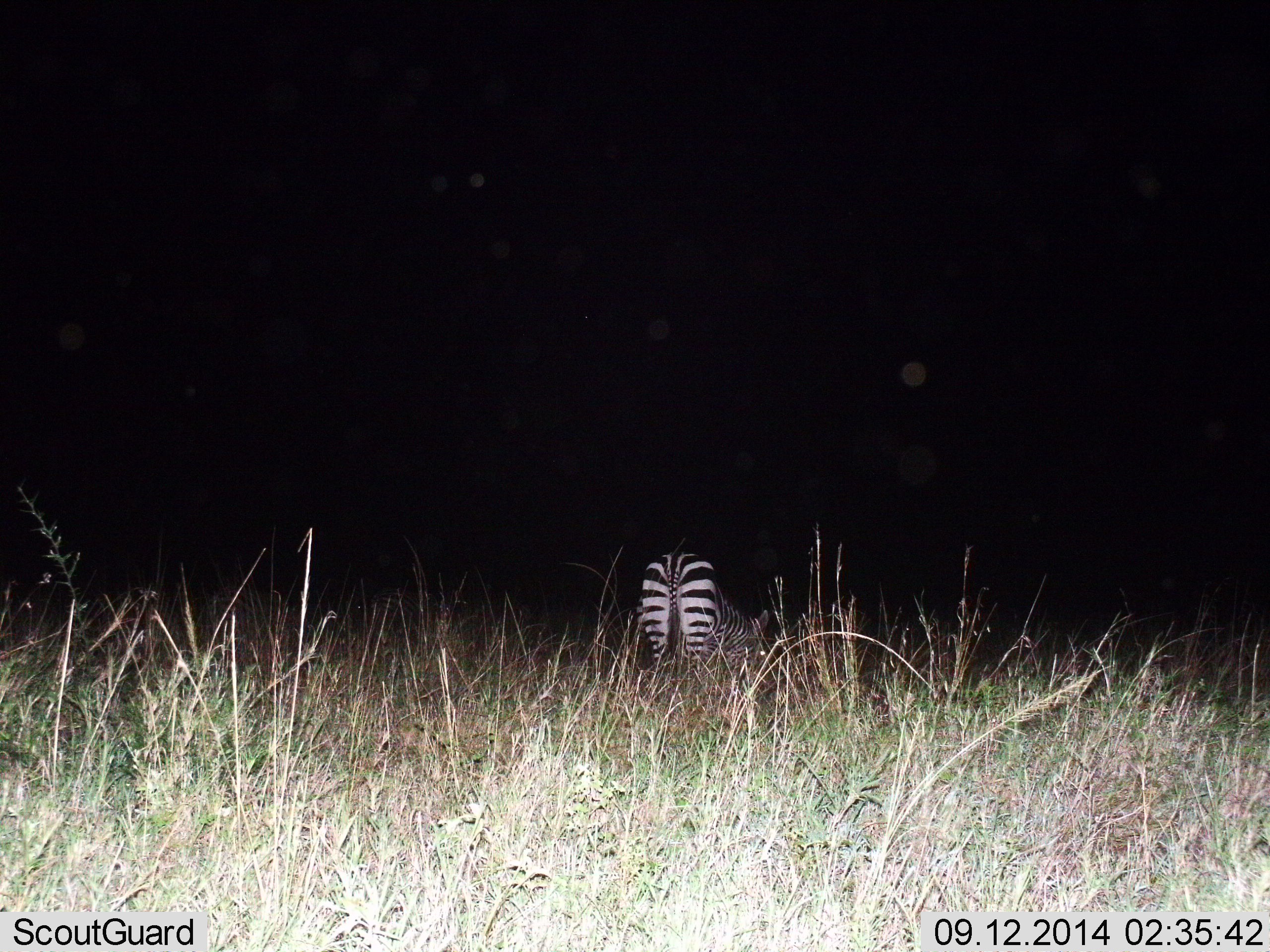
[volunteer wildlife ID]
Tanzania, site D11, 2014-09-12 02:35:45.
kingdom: Animalia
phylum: Chordata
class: Mammalia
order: Perissodactyla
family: Equidae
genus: Equus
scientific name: Equus quagga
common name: plains zebra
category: zebra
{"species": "zebra (plains zebra) (Equus quagga)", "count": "1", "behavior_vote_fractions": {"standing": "40%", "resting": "0%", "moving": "10%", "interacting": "0%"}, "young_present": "0%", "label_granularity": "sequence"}